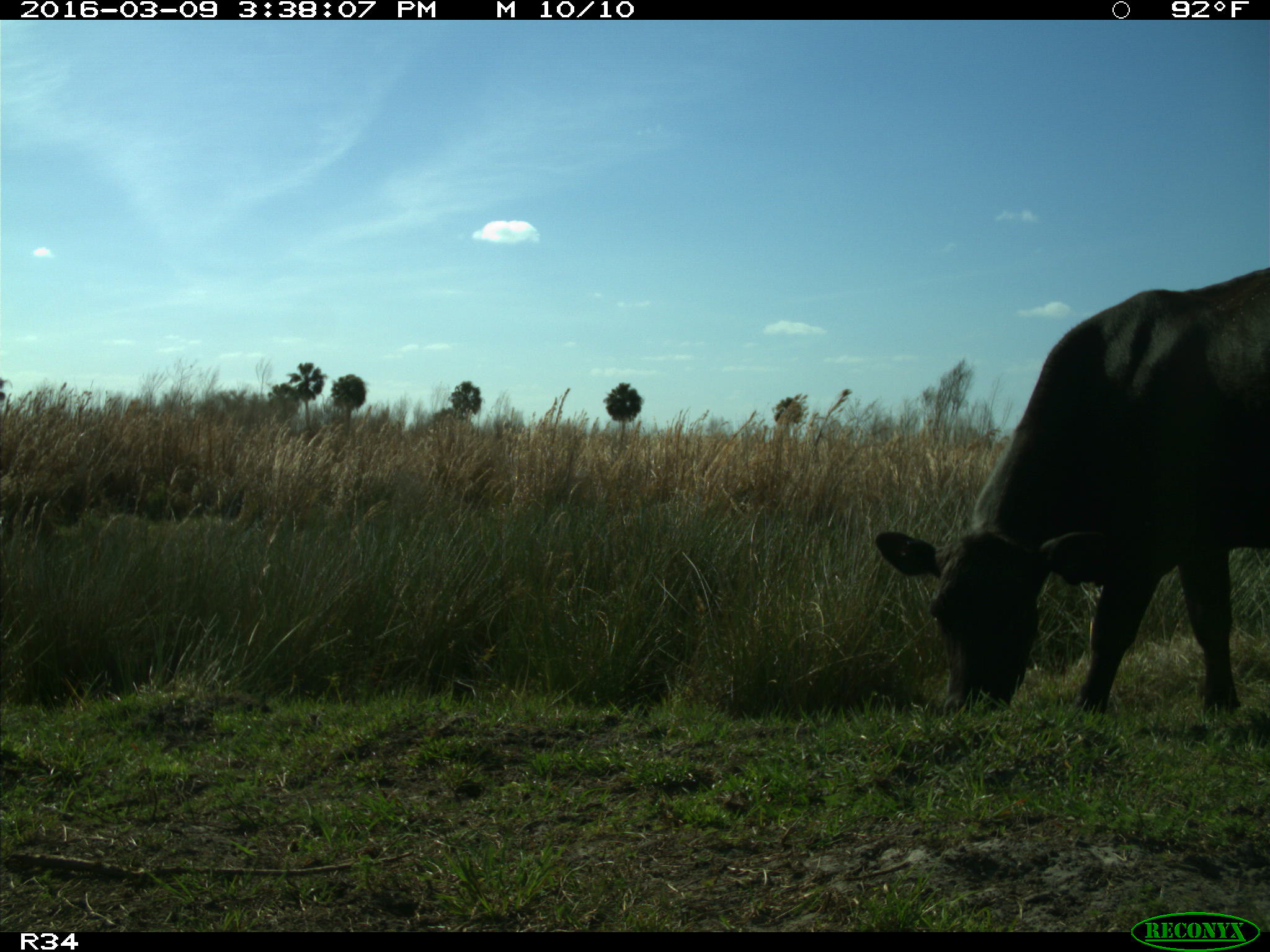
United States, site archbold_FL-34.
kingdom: Animalia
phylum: Chordata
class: Mammalia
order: Artiodactyla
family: Bovidae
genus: Bos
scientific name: Bos taurus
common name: domestic cow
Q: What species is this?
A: Bos taurus (domestic cow).